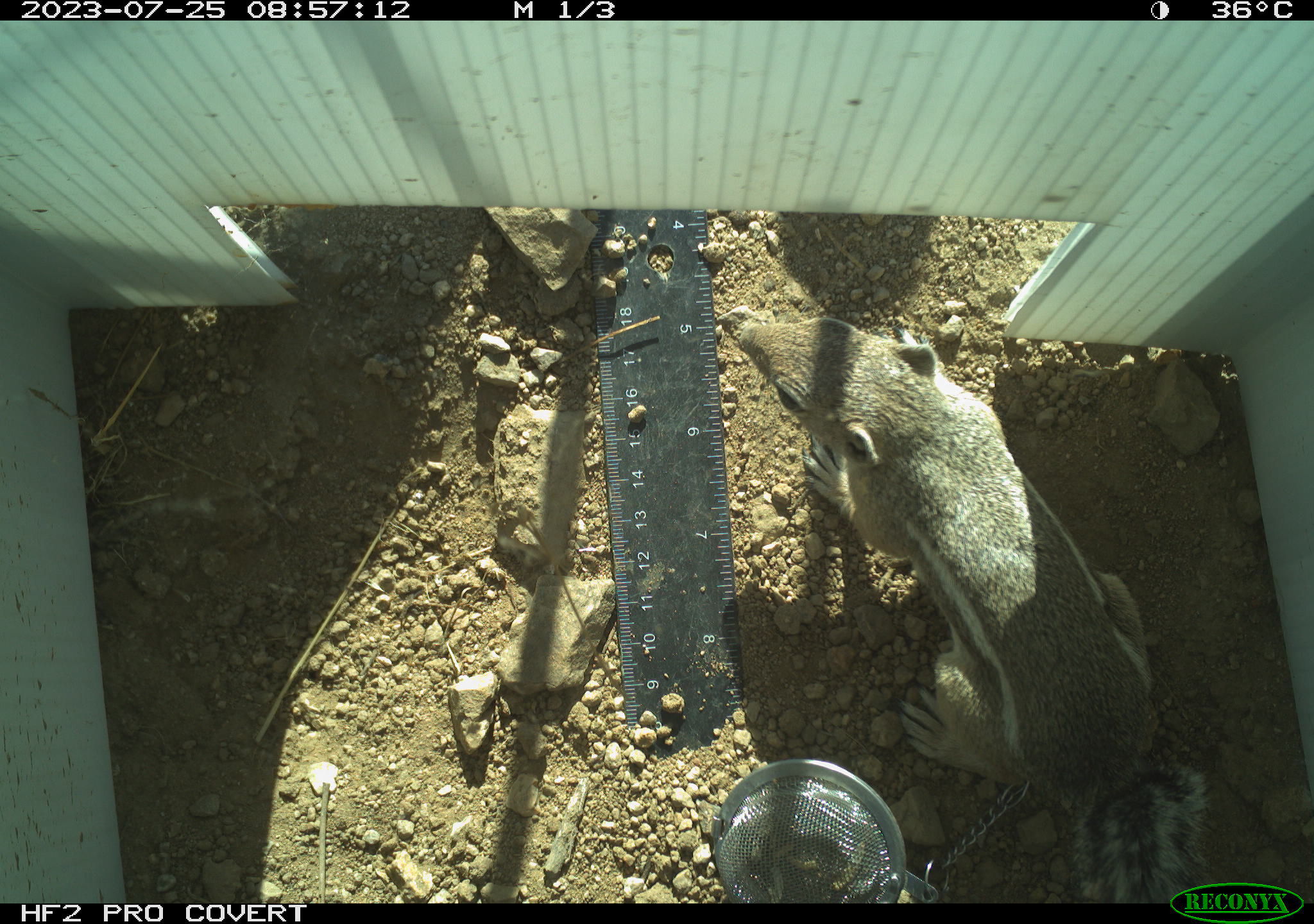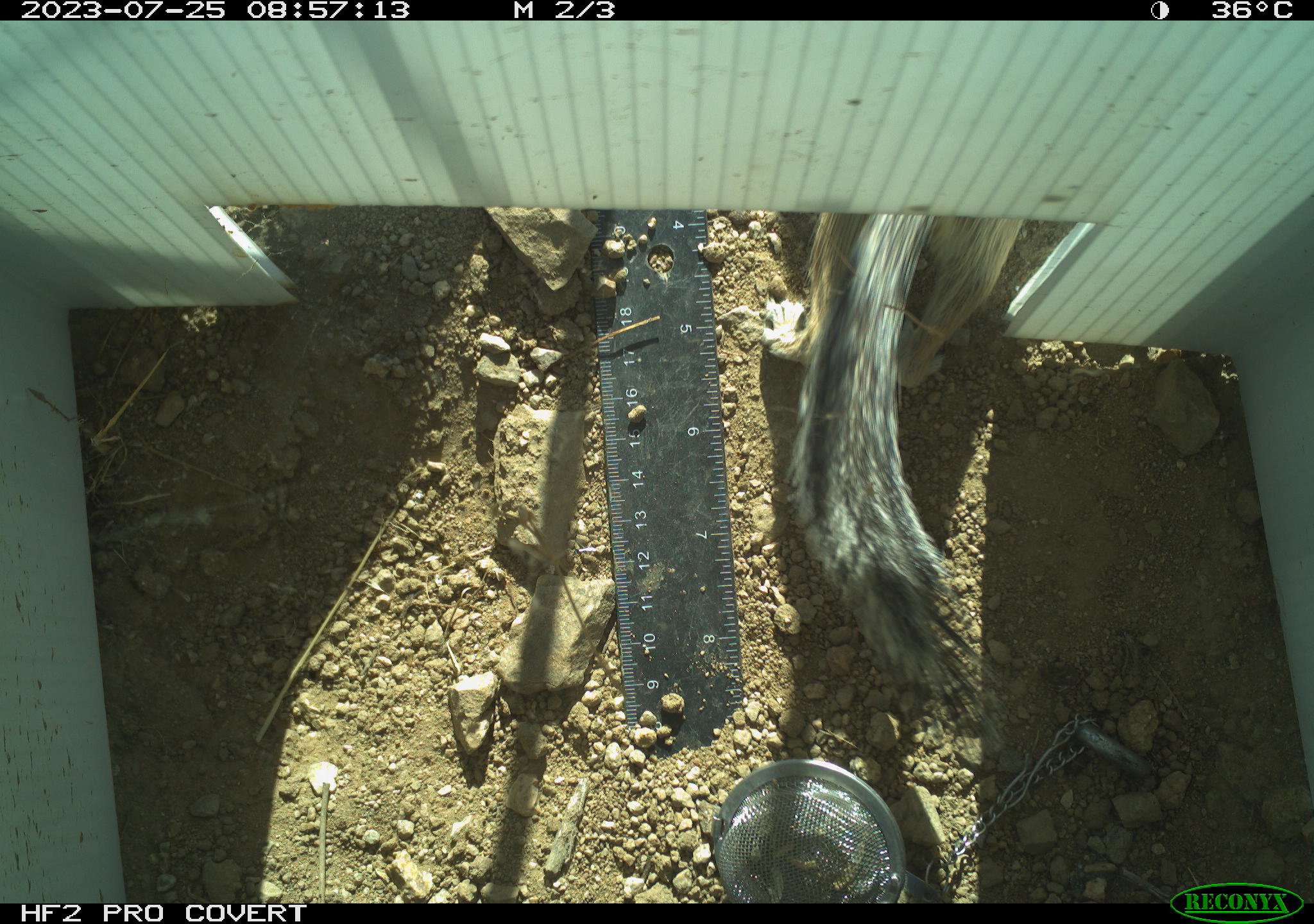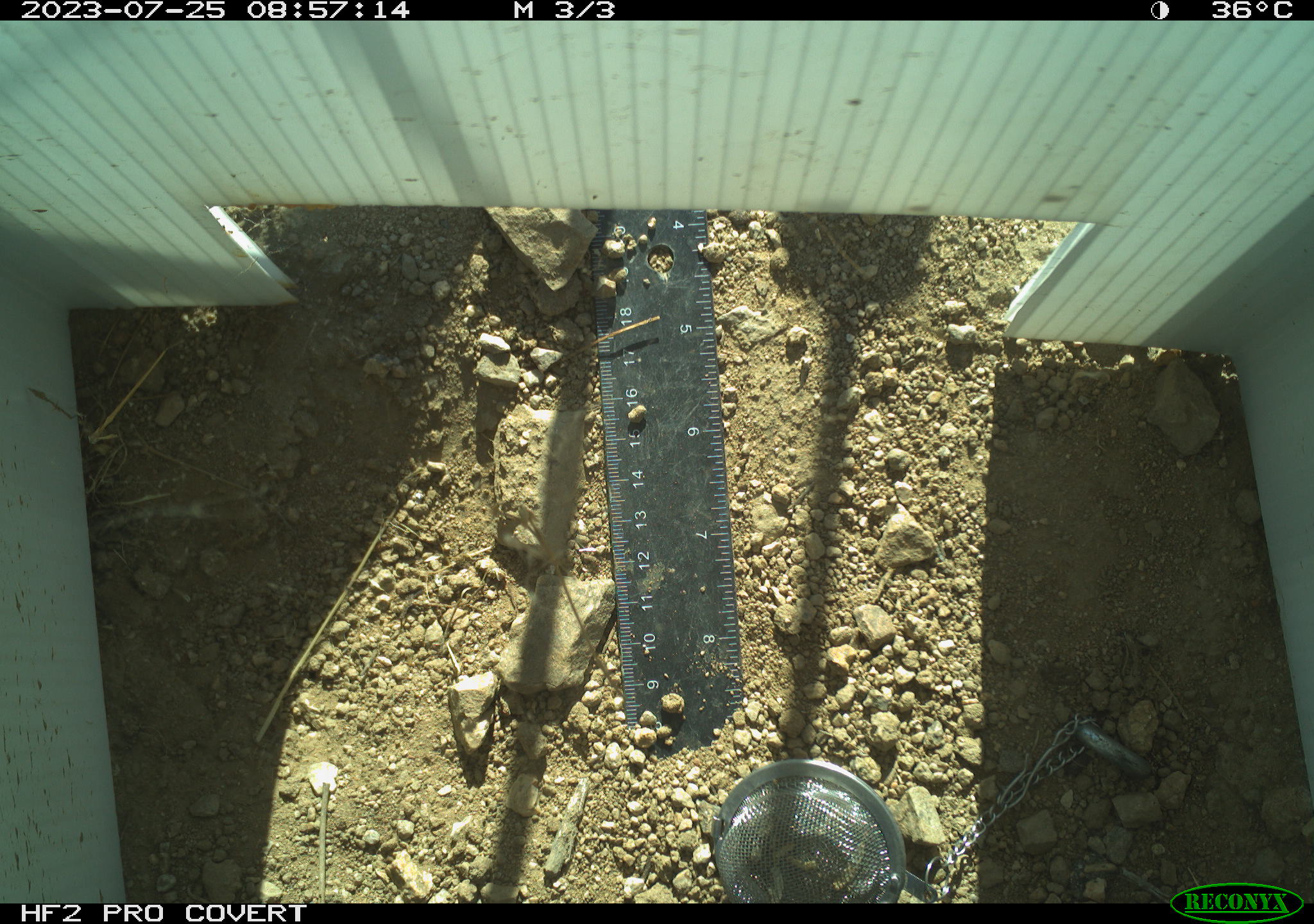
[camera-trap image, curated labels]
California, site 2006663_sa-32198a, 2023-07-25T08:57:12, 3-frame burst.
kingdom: Animalia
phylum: Chordata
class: Mammalia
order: Rodentia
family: Sciuridae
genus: Ammospermophilus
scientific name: Ammospermophilus leucurus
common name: white-tailed antelope squirrel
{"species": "white-tailed antelope squirrel (Ammospermophilus leucurus)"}